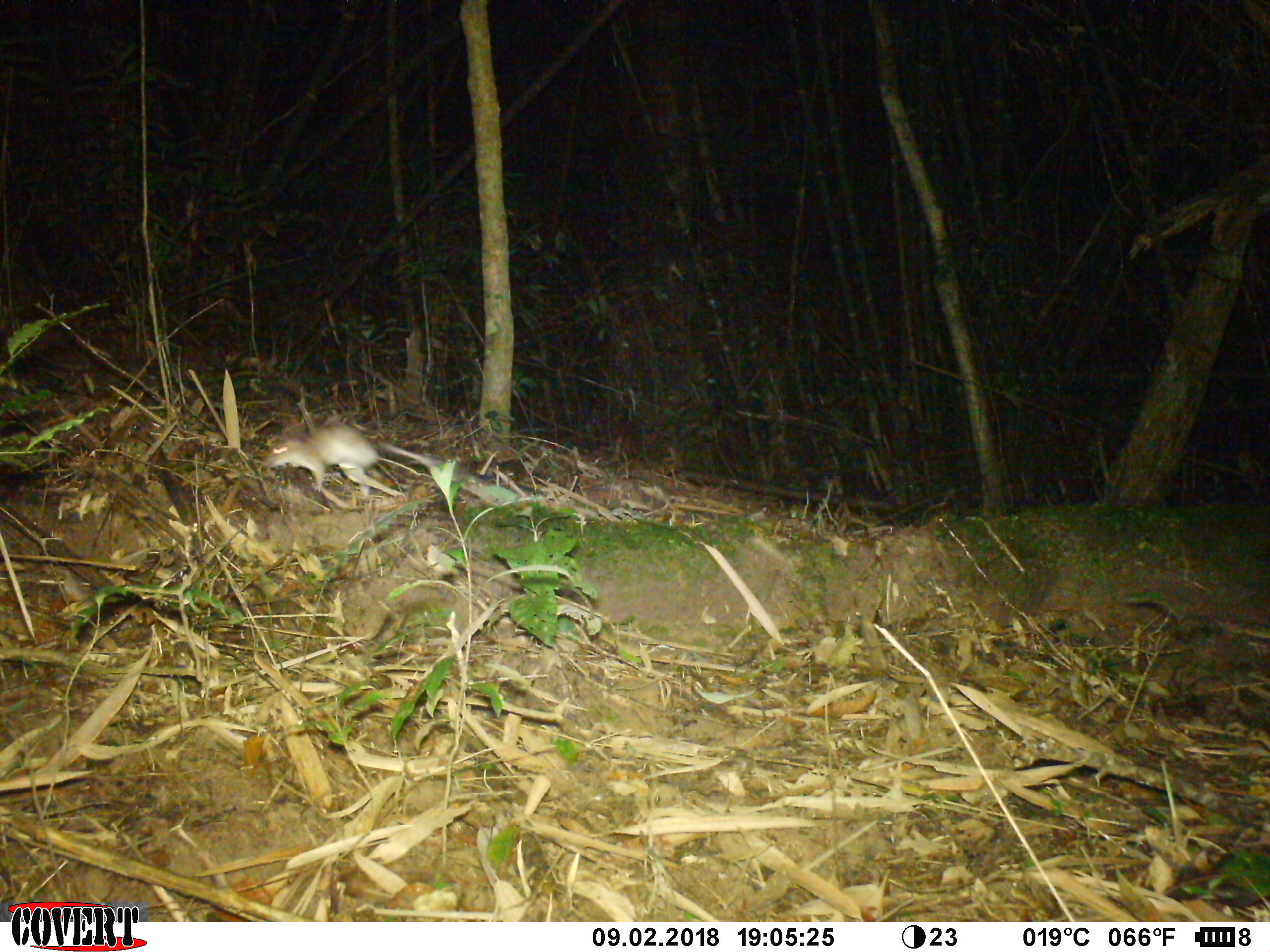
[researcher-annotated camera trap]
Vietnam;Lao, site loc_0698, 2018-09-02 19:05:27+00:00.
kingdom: Animalia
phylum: Chordata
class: Mammalia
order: Rodentia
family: Muridae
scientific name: Muridae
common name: old-world mice and rats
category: unidentified murid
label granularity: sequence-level